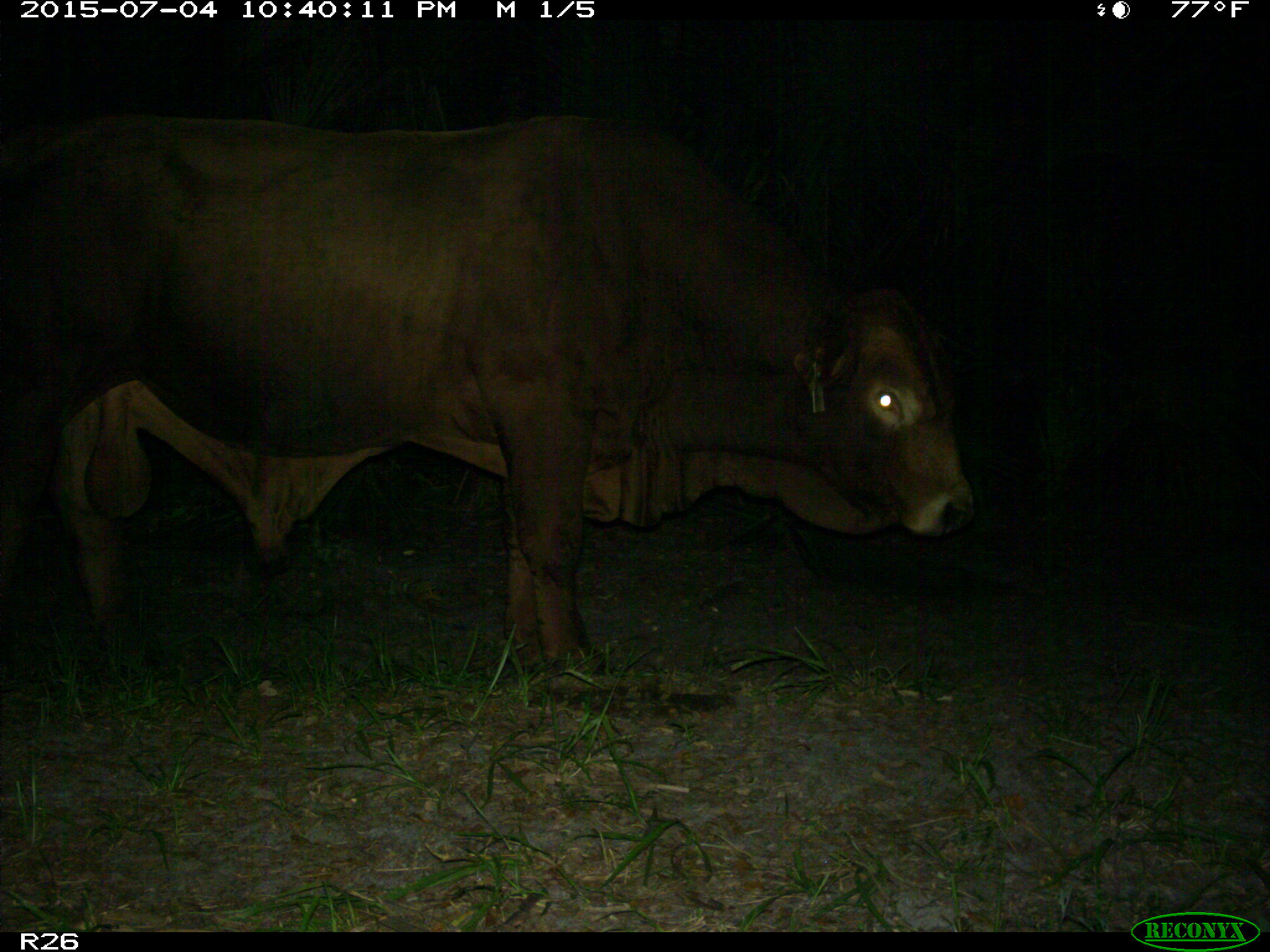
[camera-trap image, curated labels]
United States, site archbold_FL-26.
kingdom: Animalia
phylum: Chordata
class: Mammalia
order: Artiodactyla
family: Bovidae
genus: Bos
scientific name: Bos taurus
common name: domestic cow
Bos taurus (domestic cow).